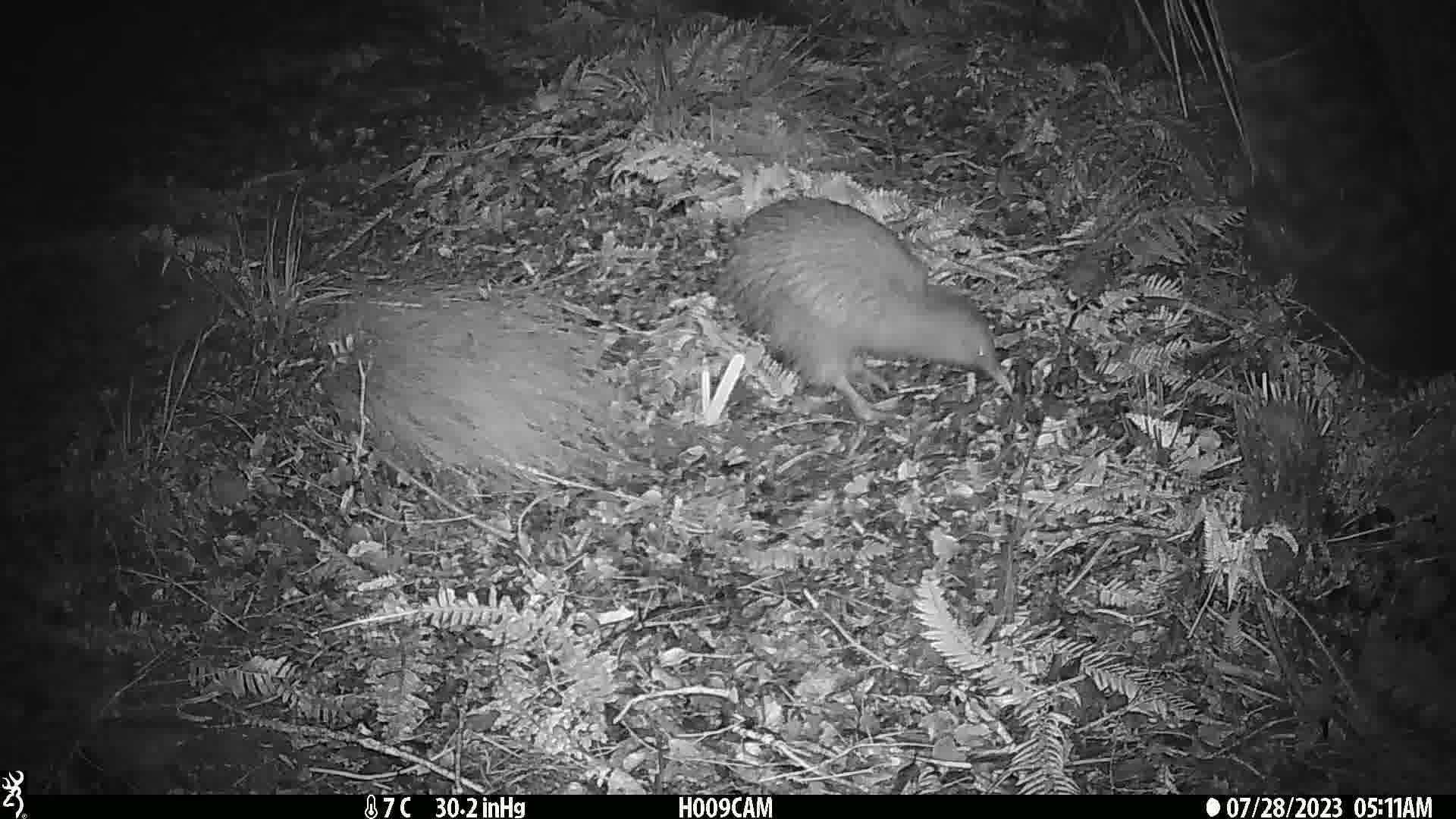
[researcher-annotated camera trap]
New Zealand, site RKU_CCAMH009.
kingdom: Animalia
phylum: Chordata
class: Aves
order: Apterygiformes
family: Apterygidae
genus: Apteryx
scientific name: Apteryx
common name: kiwi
Kiwi (Apteryx).